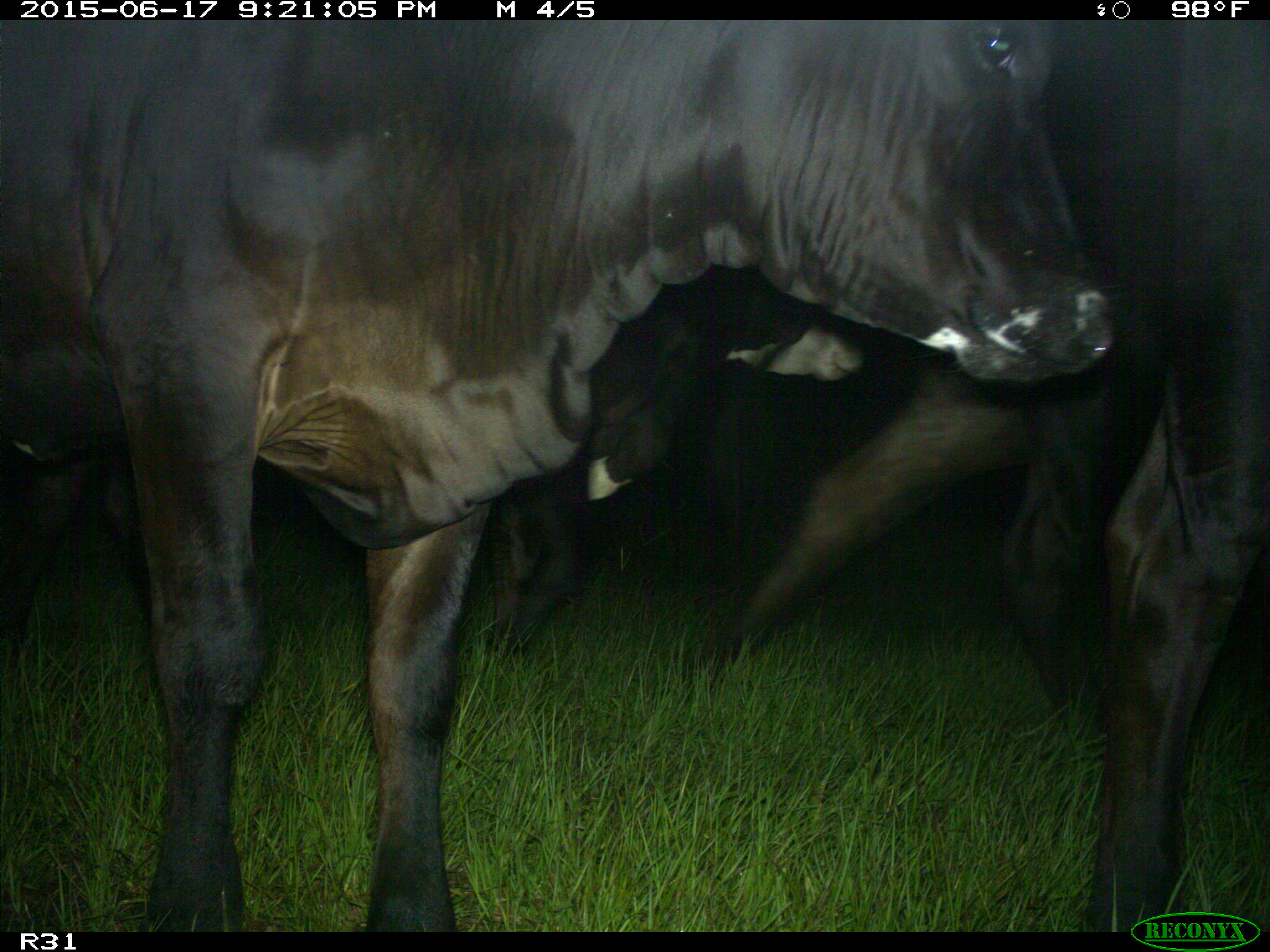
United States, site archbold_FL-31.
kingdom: Animalia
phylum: Chordata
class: Mammalia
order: Artiodactyla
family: Bovidae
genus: Bos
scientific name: Bos taurus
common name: domestic cow